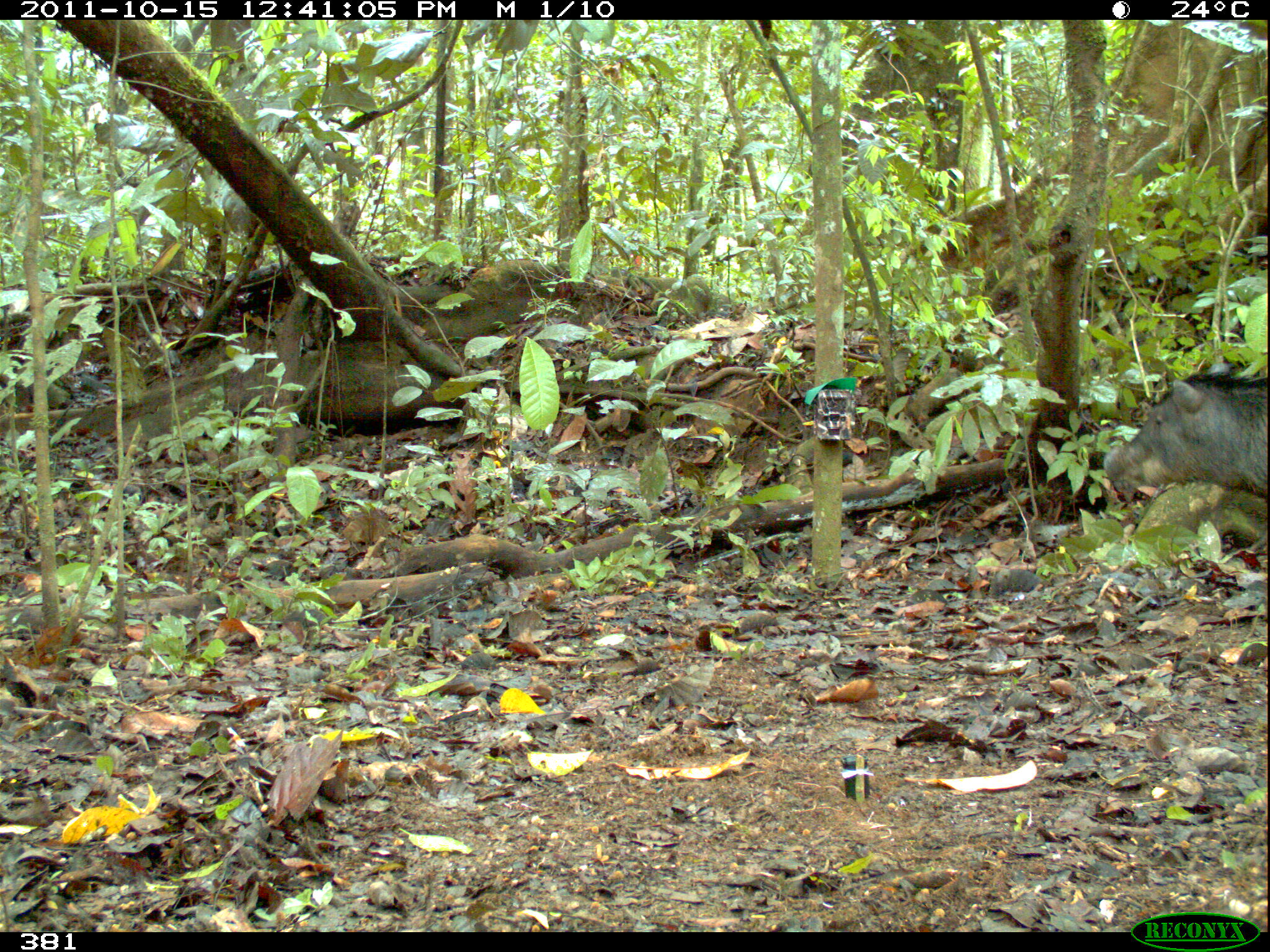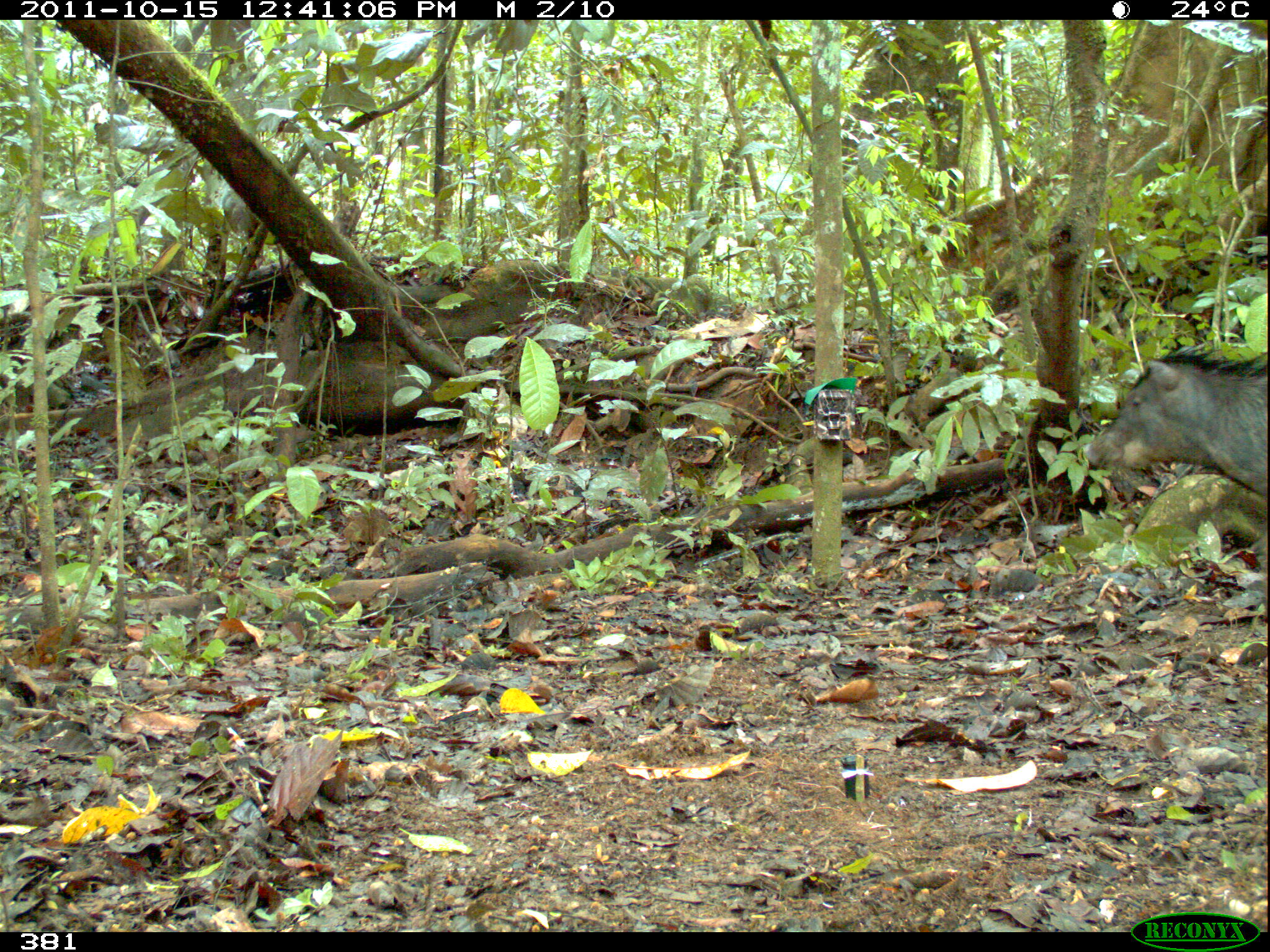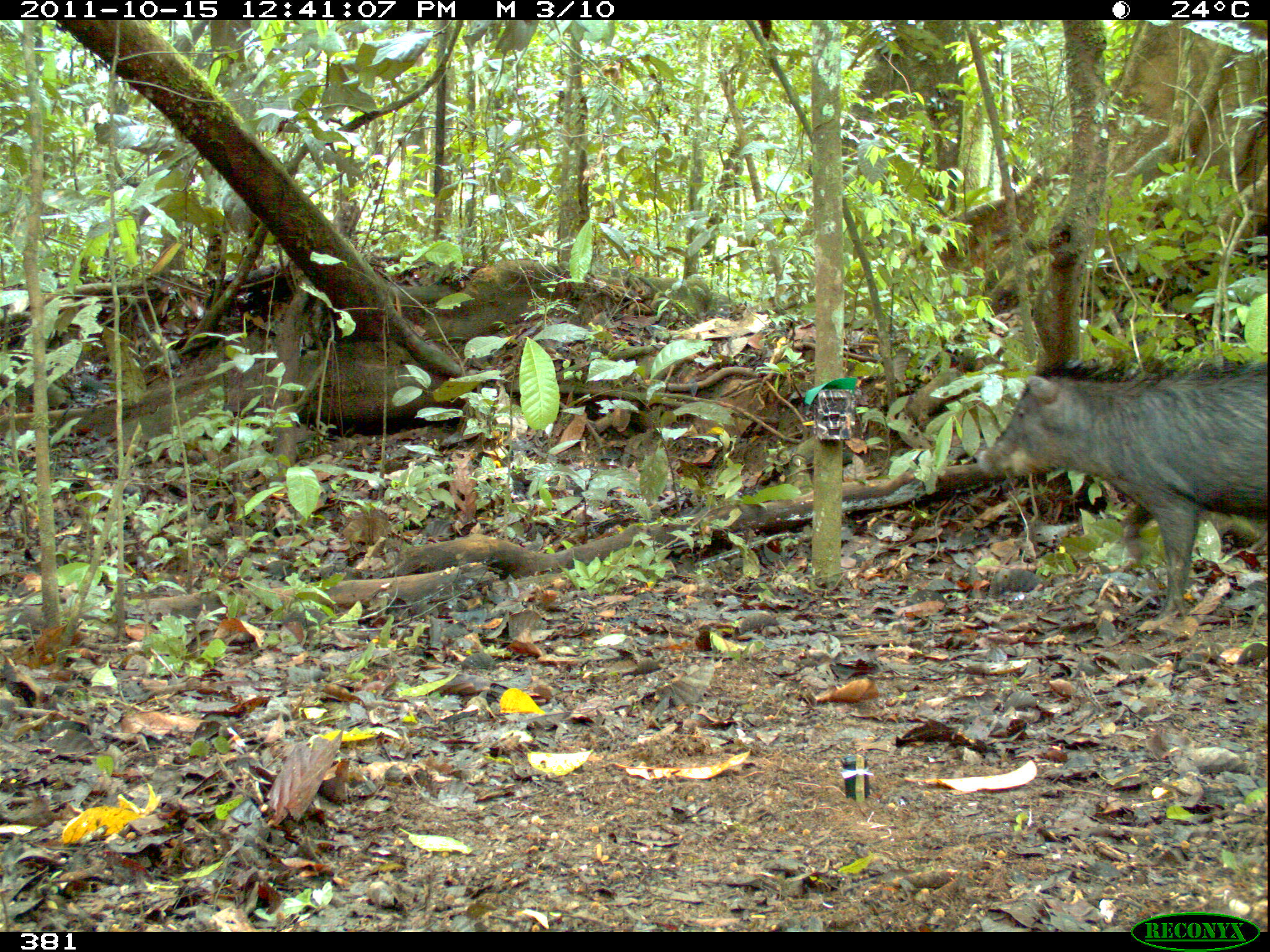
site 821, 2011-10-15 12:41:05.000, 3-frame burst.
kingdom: Animalia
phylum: Chordata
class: Mammalia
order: Artiodactyla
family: Tayassuidae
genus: Tayassu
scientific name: Tayassu pecari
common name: white-lipped peccary